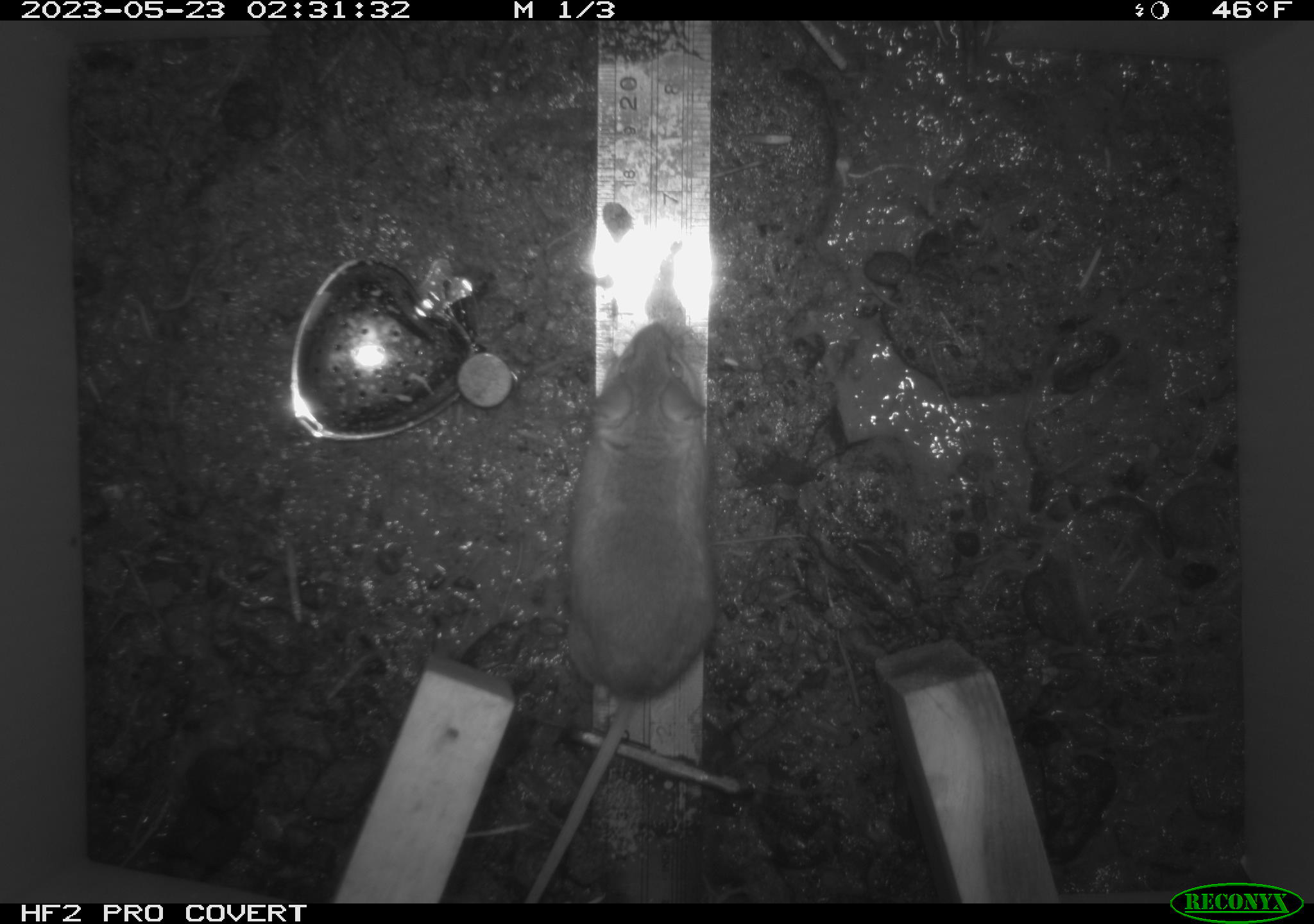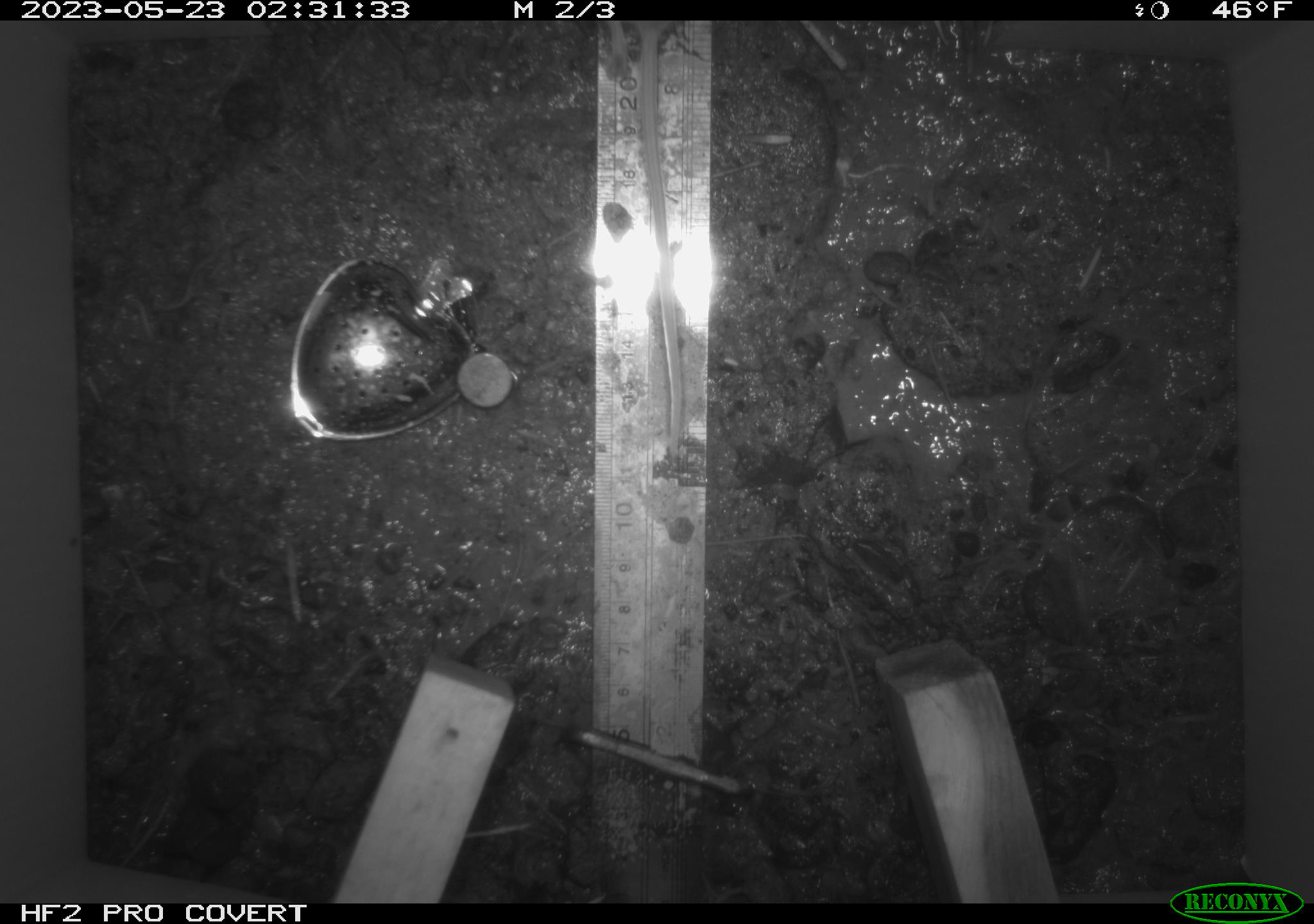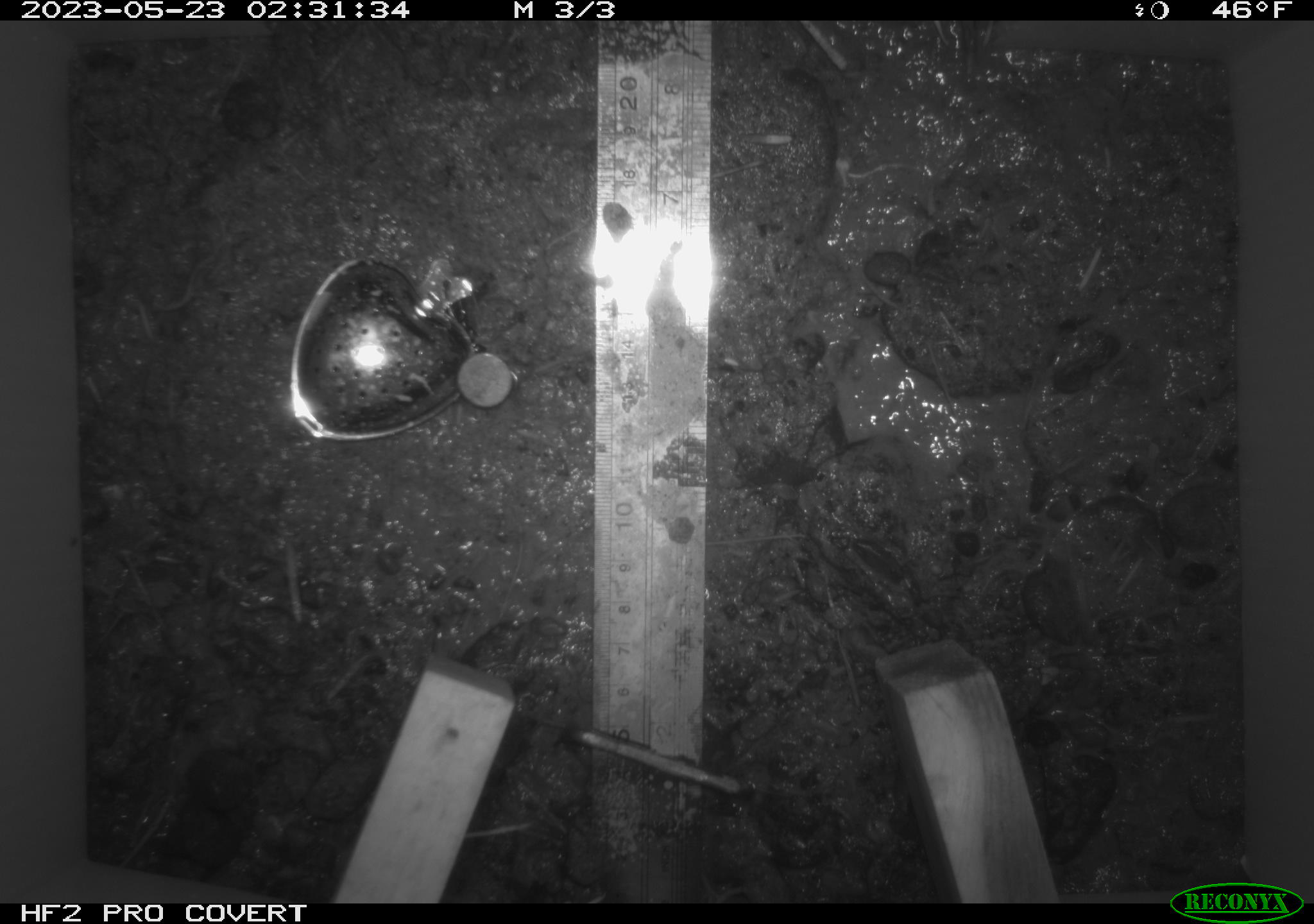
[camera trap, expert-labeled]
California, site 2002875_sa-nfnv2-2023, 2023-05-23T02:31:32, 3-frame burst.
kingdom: Animalia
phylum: Chordata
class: Mammalia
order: Rodentia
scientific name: Rodentia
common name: mouse species